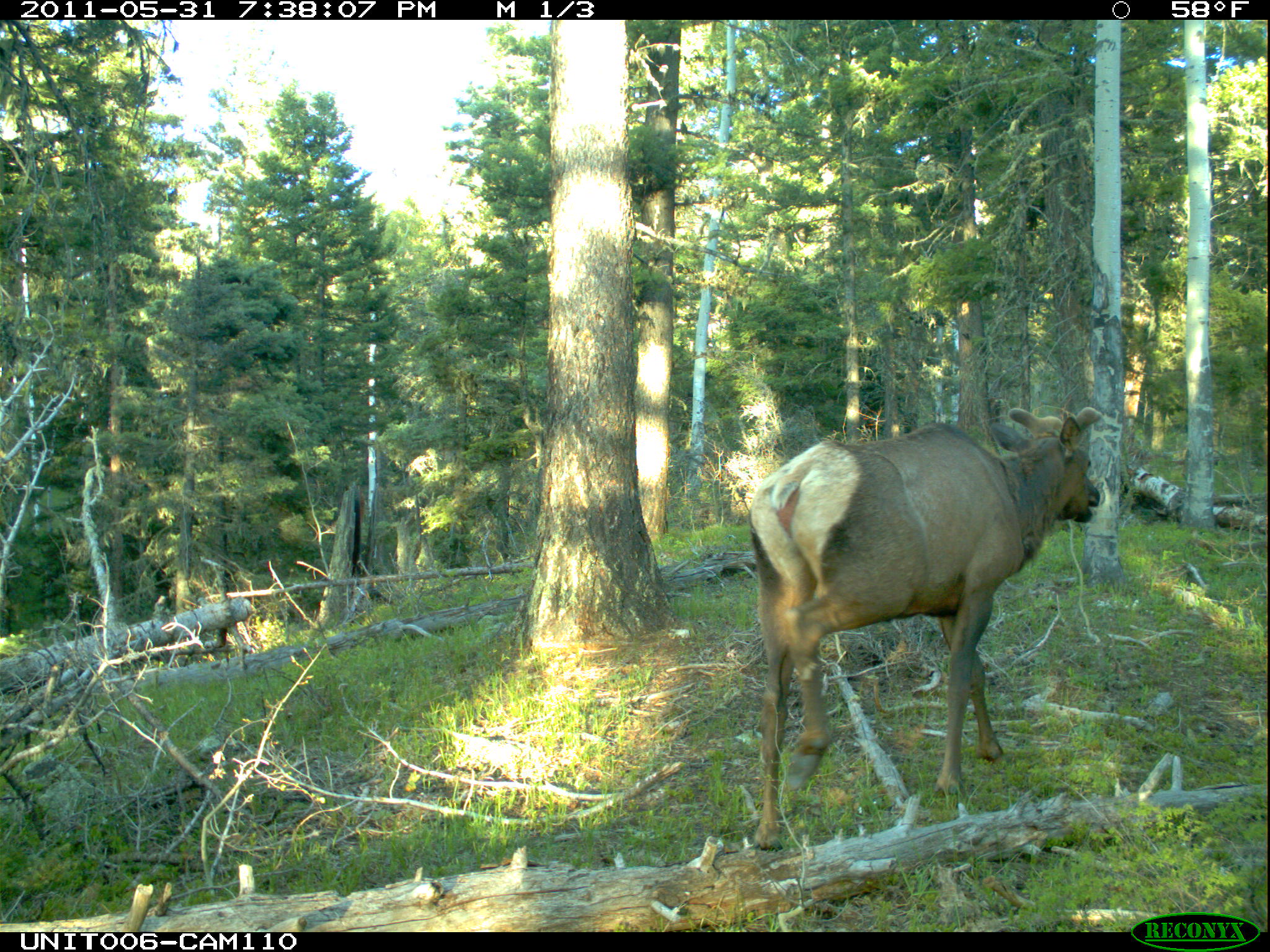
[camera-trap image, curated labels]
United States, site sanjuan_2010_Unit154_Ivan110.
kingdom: Animalia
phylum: Chordata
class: Mammalia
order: Artiodactyla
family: Cervidae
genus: Cervus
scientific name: Cervus elaphus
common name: red deer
Cervus elaphus (red deer).